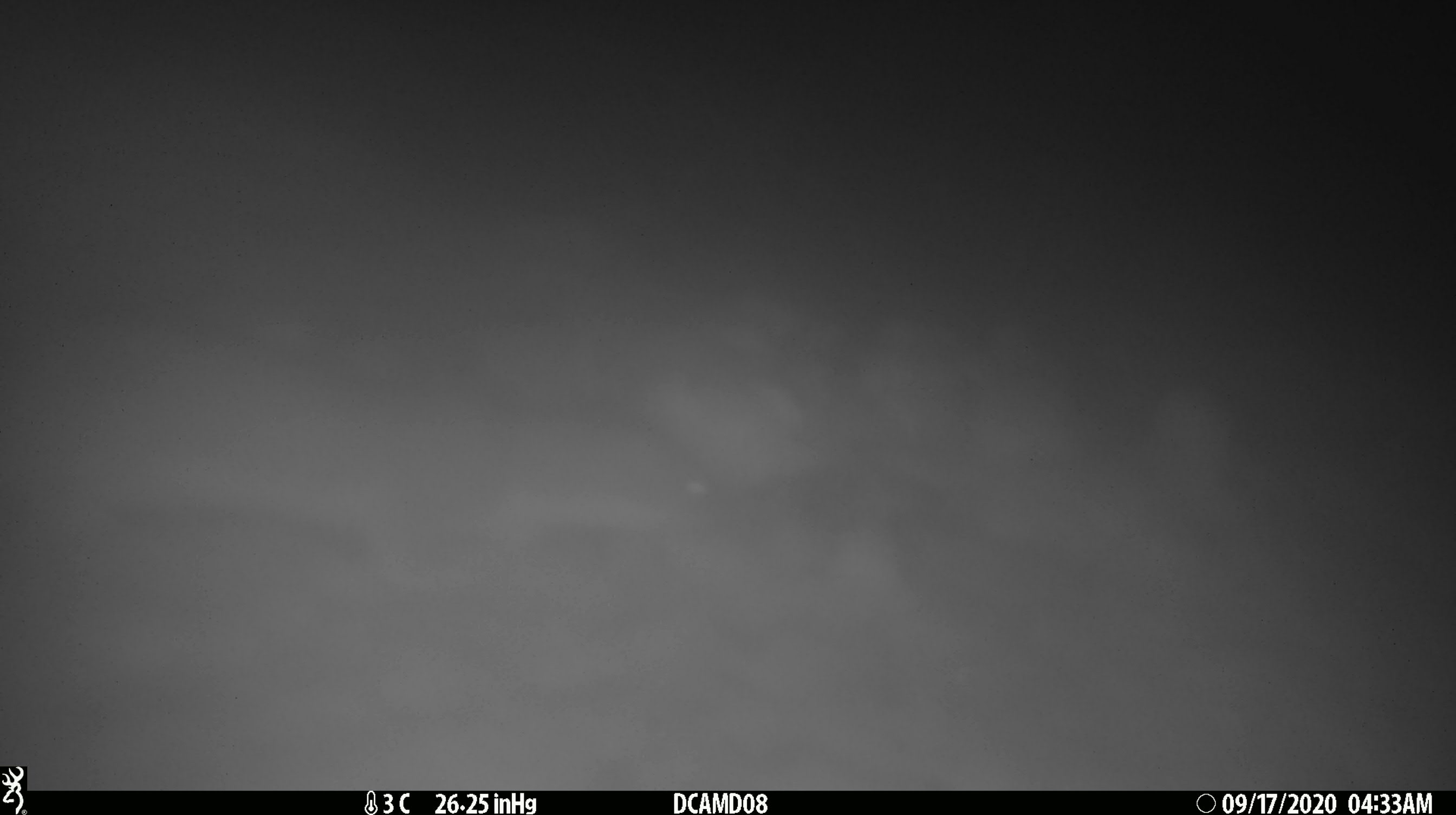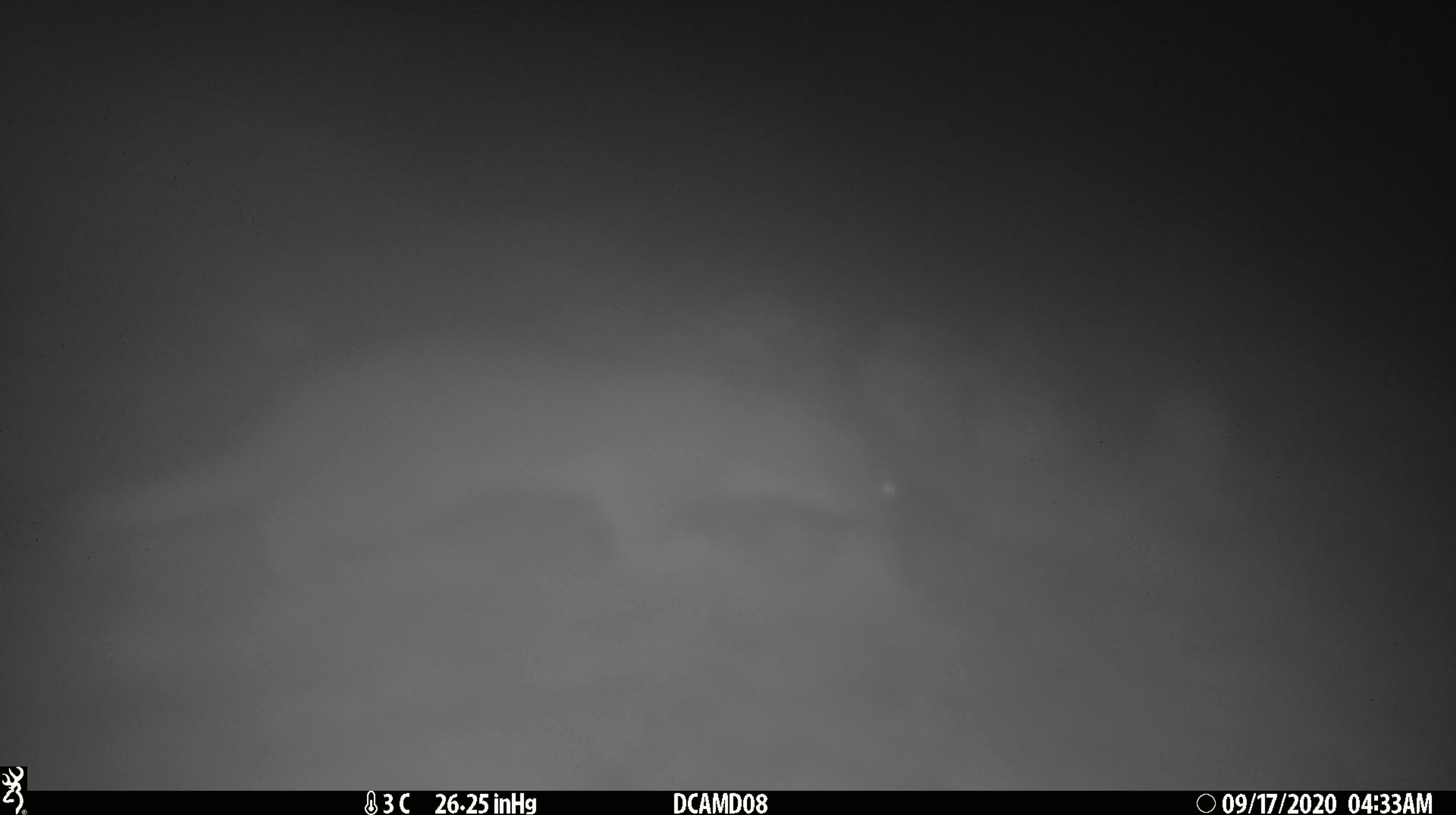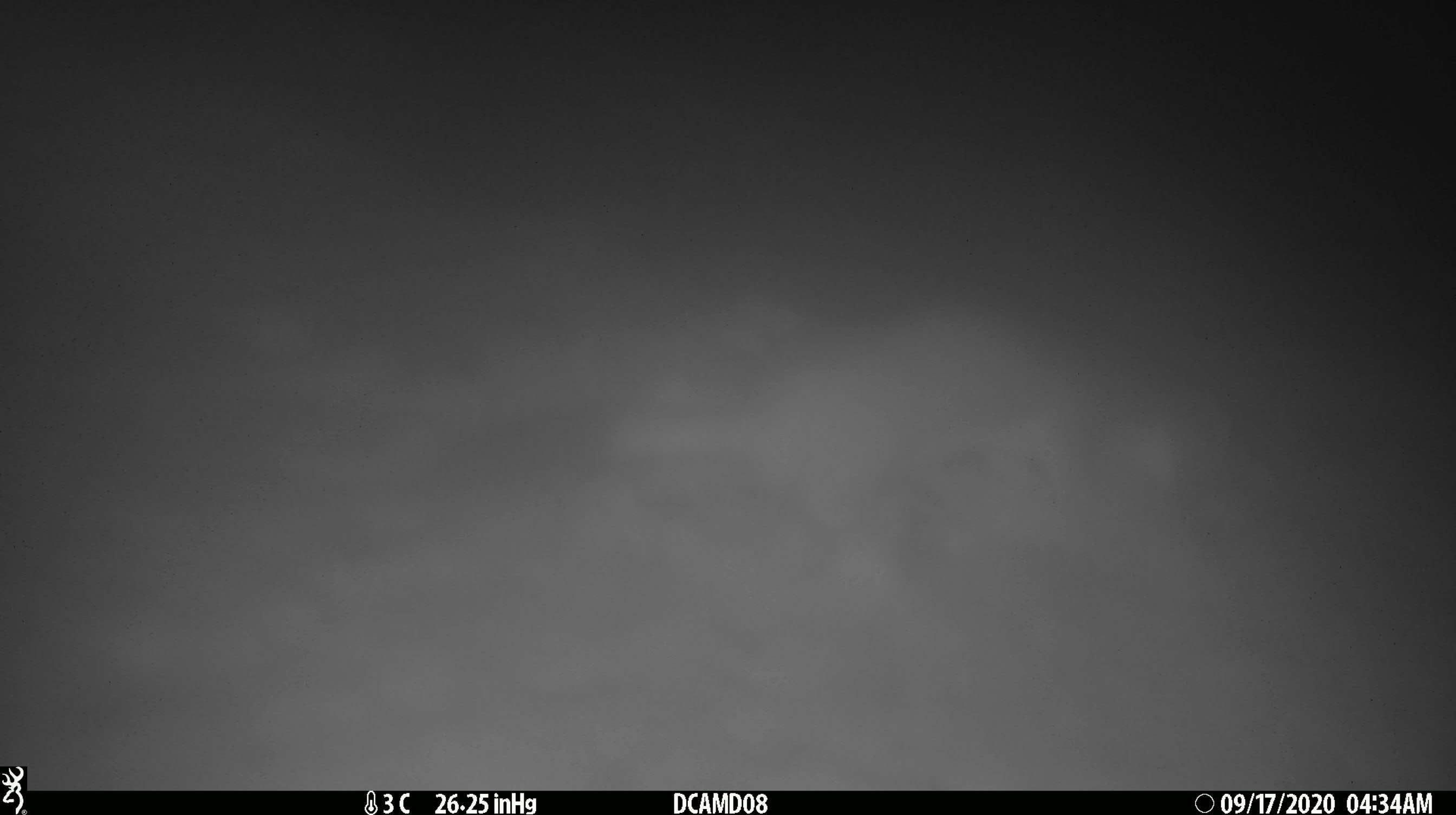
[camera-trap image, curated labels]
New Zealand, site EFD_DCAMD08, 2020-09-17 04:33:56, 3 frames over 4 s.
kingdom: Animalia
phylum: Chordata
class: Mammalia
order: Carnivora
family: Mustelidae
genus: Mustela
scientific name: Mustela erminea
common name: stoat